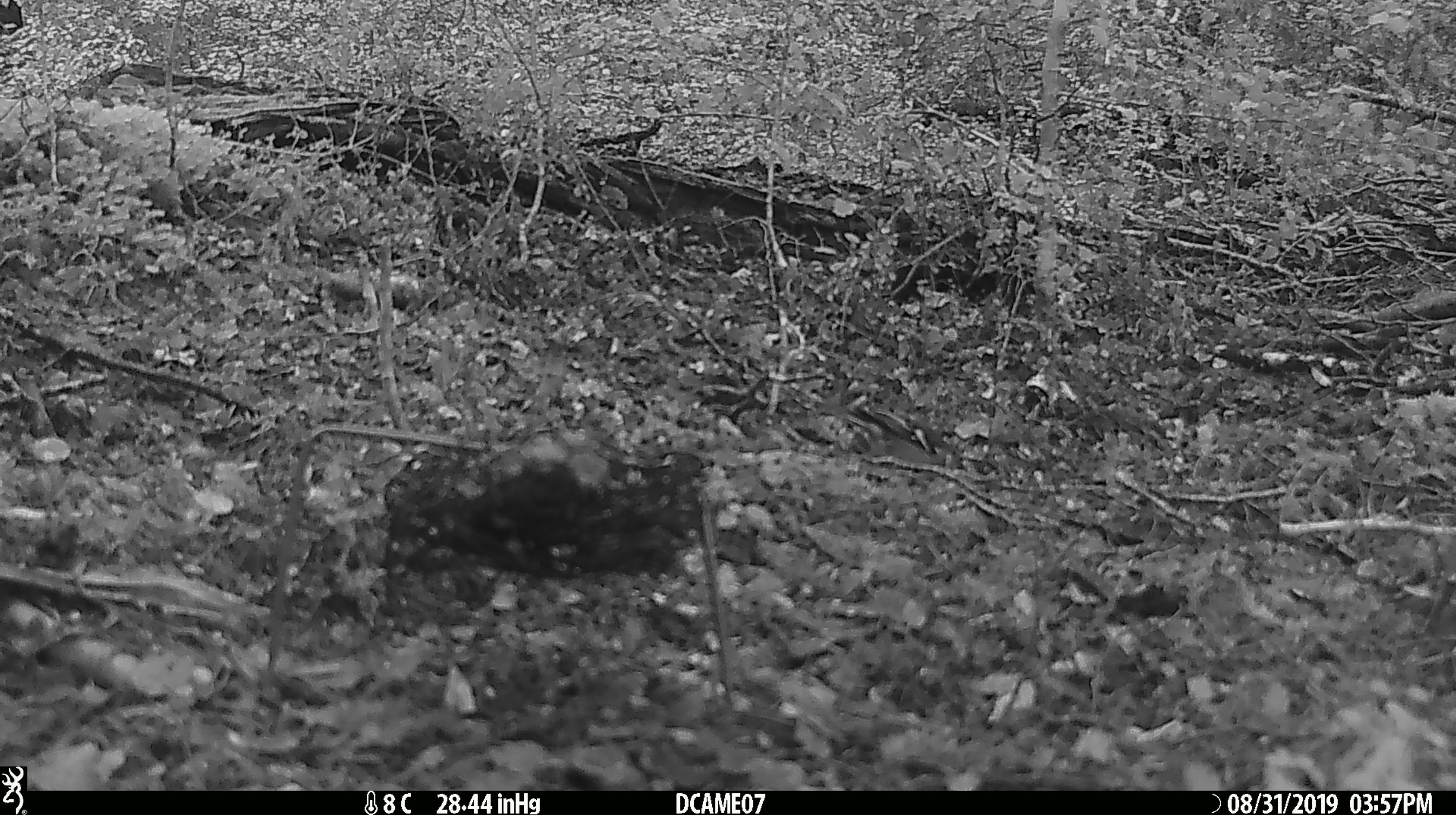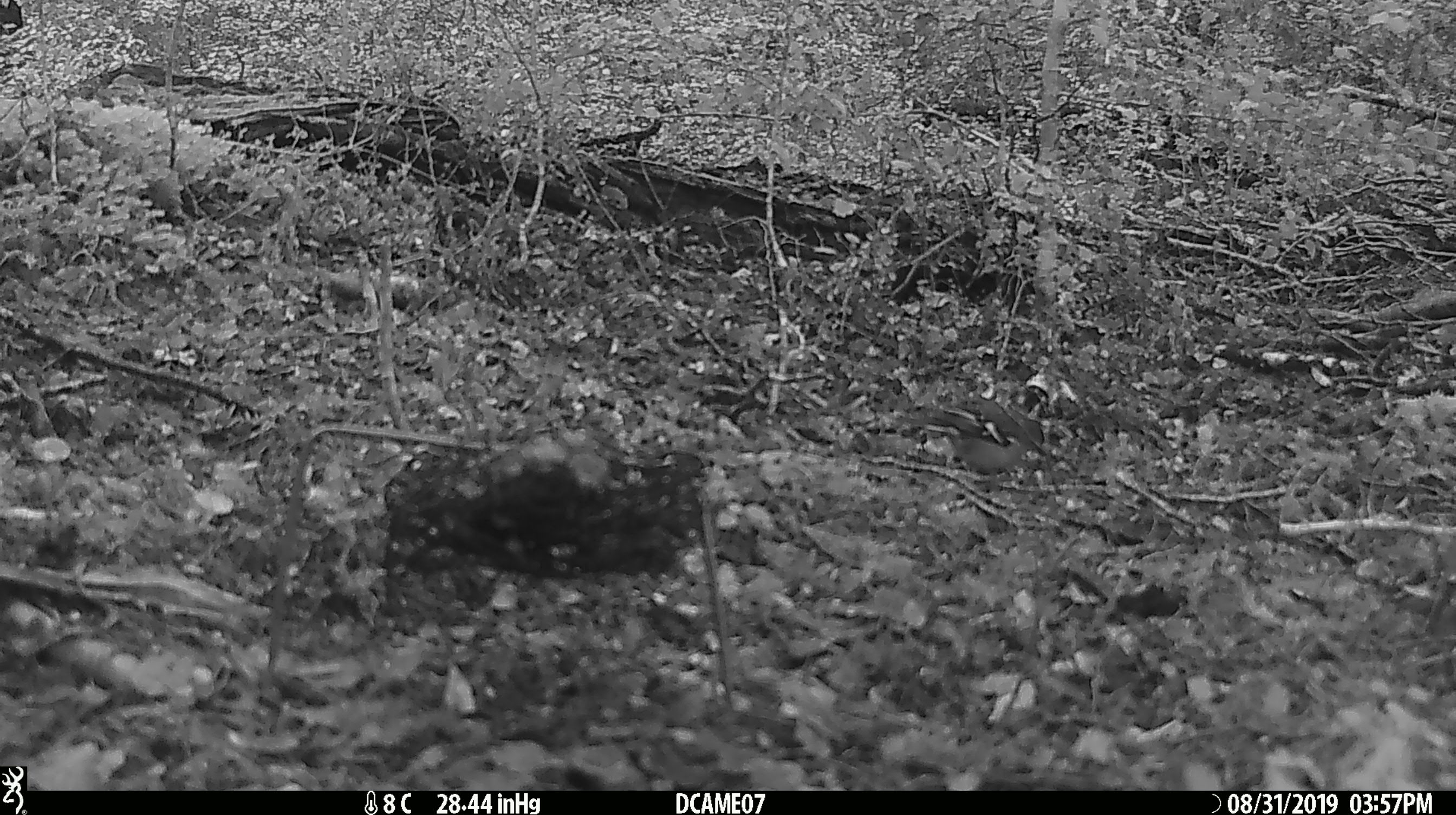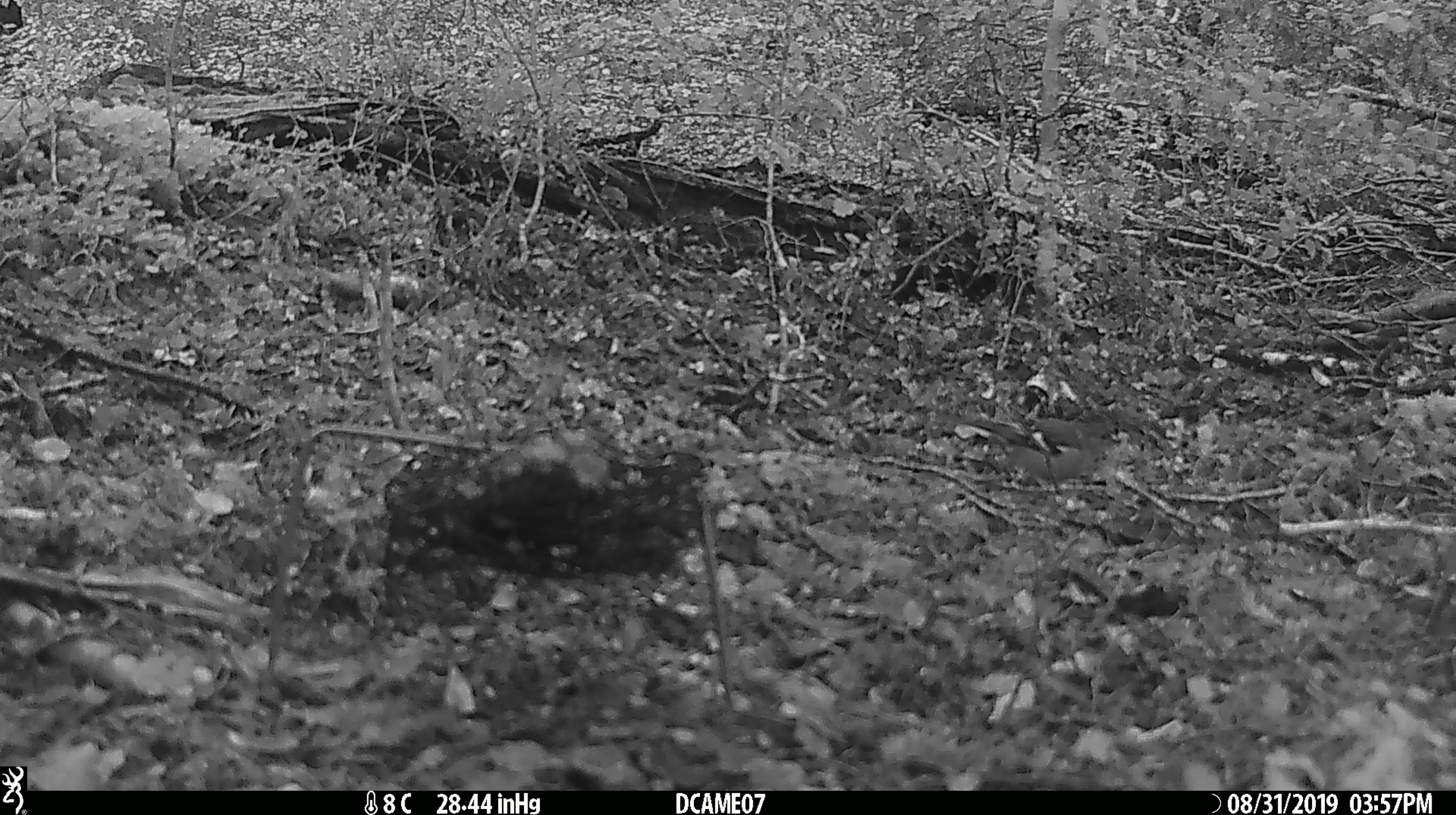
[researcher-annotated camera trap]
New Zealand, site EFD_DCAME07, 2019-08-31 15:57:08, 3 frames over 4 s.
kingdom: Animalia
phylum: Chordata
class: Aves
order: Passeriformes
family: Fringillidae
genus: Fringilla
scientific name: Fringilla coelebs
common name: common chaffinch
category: chaffinch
Chaffinch (common chaffinch) (Fringilla coelebs).